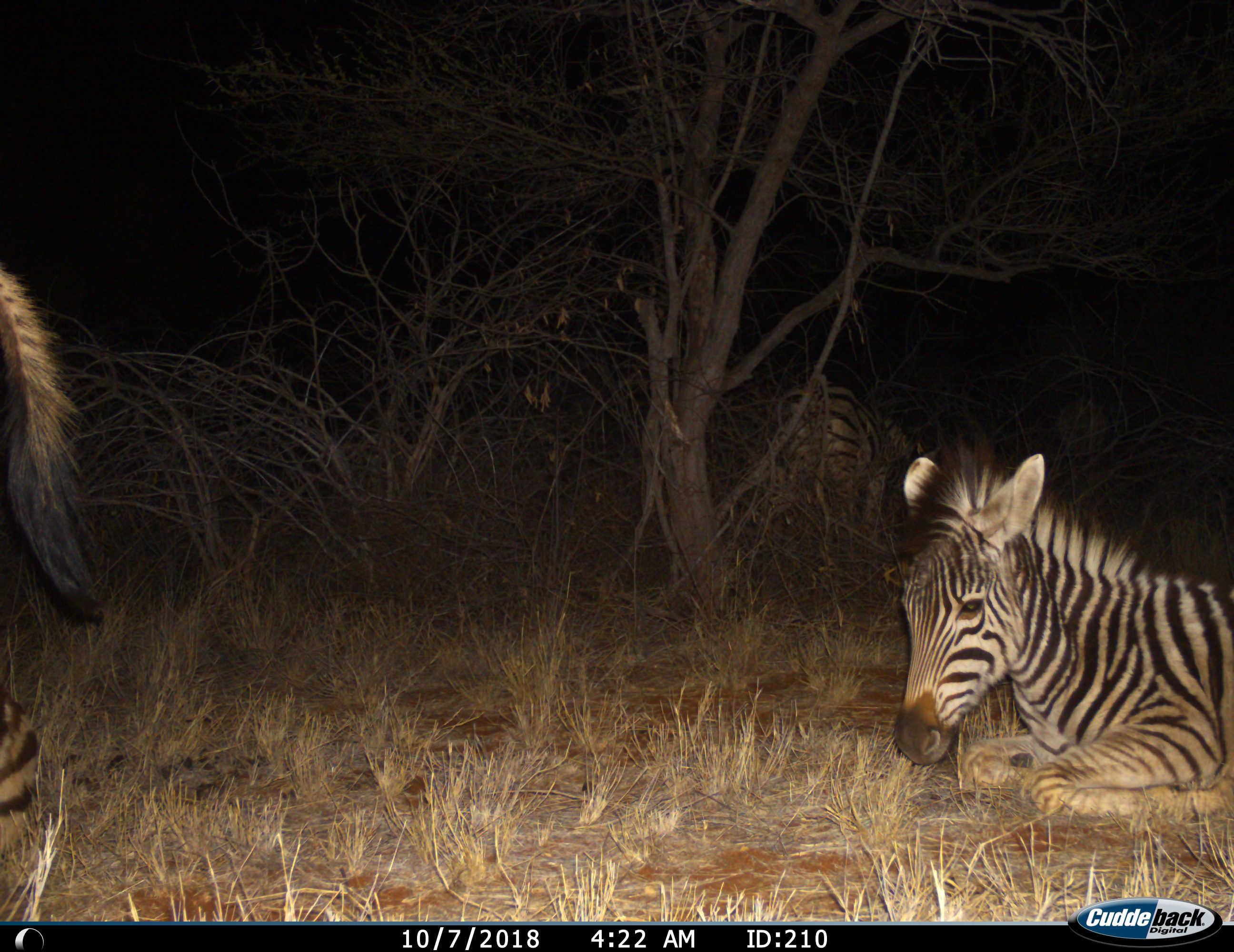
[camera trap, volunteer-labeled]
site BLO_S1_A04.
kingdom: Animalia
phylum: Chordata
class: Mammalia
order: Perissodactyla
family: Equidae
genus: Equus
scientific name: Equus quagga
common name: plains zebra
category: zebraplains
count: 3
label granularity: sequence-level